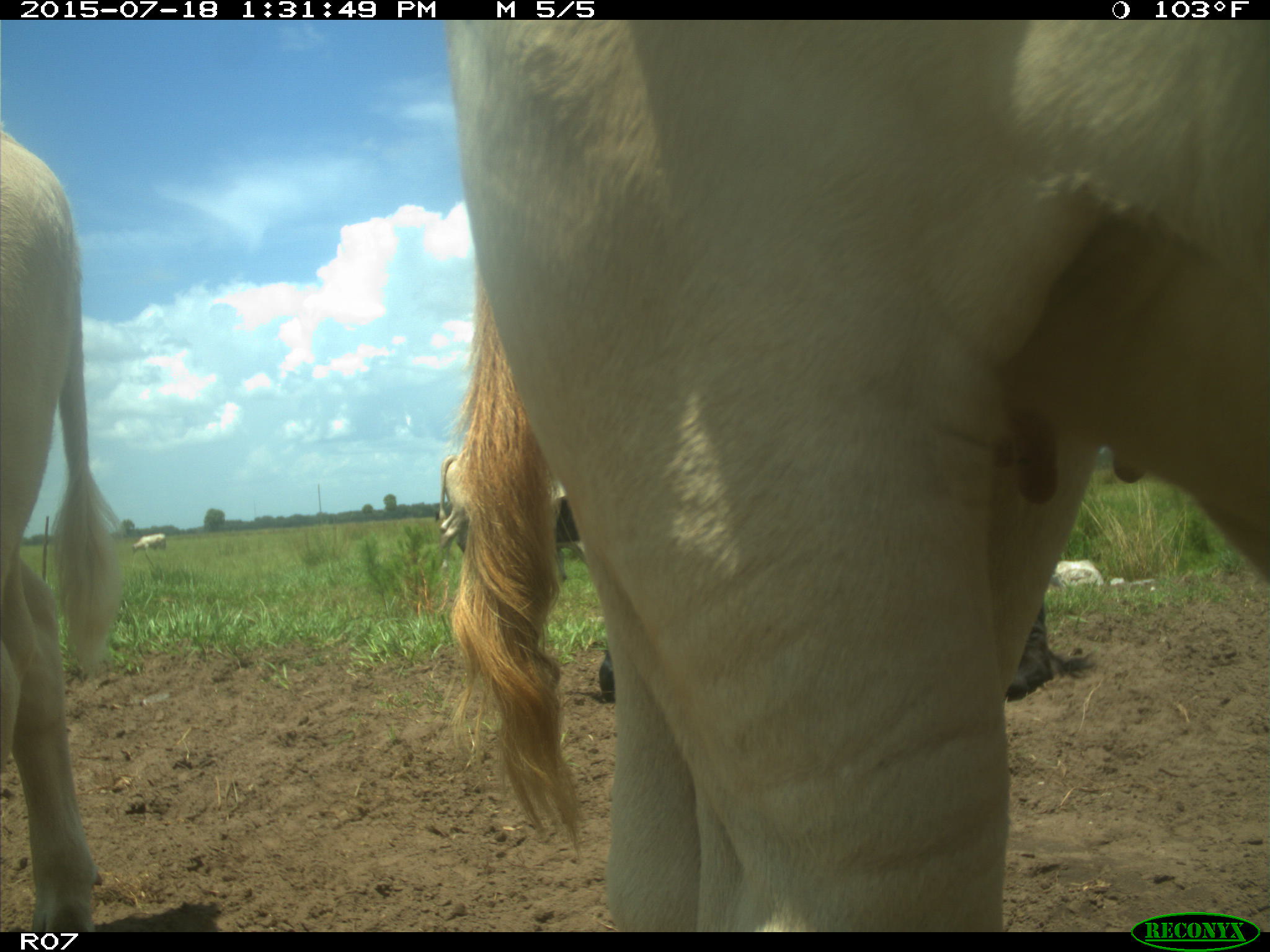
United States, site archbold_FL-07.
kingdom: Animalia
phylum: Chordata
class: Mammalia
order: Artiodactyla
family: Bovidae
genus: Bos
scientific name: Bos taurus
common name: domestic cow